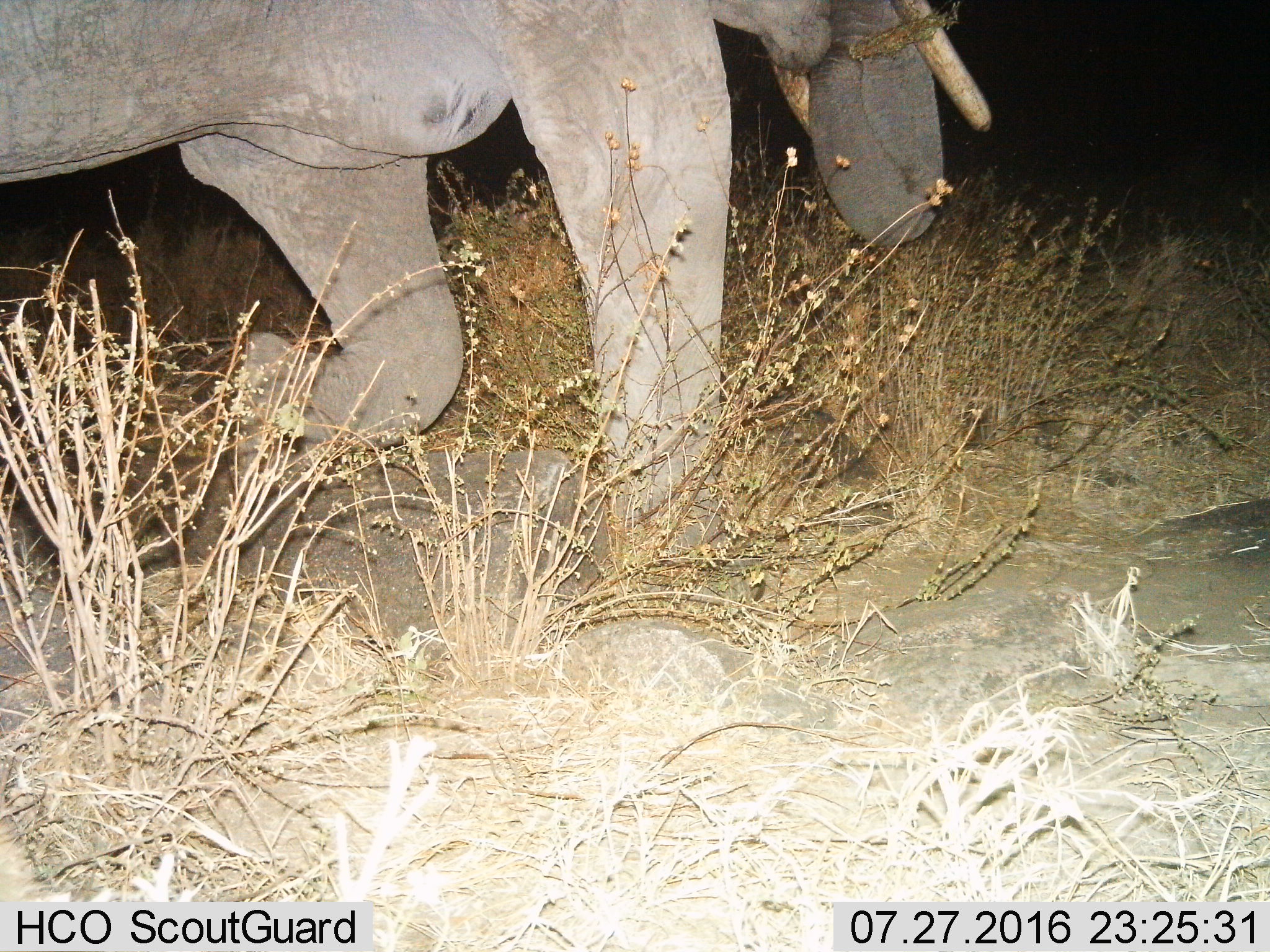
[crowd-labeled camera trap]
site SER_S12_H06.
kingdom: Animalia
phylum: Chordata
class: Mammalia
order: Proboscidea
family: Elephantidae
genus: Loxodonta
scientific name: Loxodonta africana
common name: african bush elephant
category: elephant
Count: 1.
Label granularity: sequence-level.